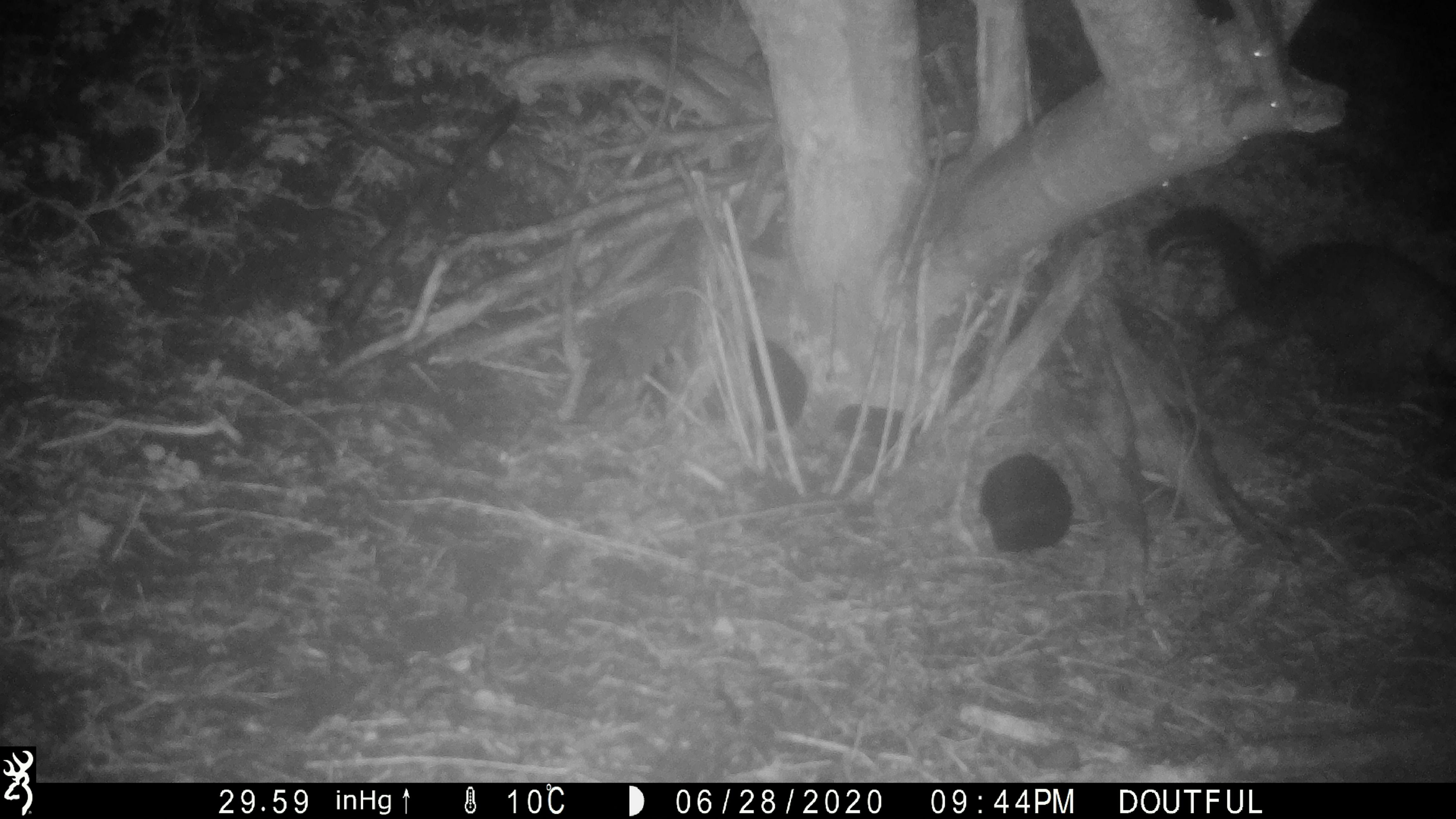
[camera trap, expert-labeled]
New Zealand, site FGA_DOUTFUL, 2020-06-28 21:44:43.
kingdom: Animalia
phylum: Chordata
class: Mammalia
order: Diprotodontia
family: Phalangeridae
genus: Trichosurus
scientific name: Trichosurus vulpecula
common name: common brushtail possum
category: possum